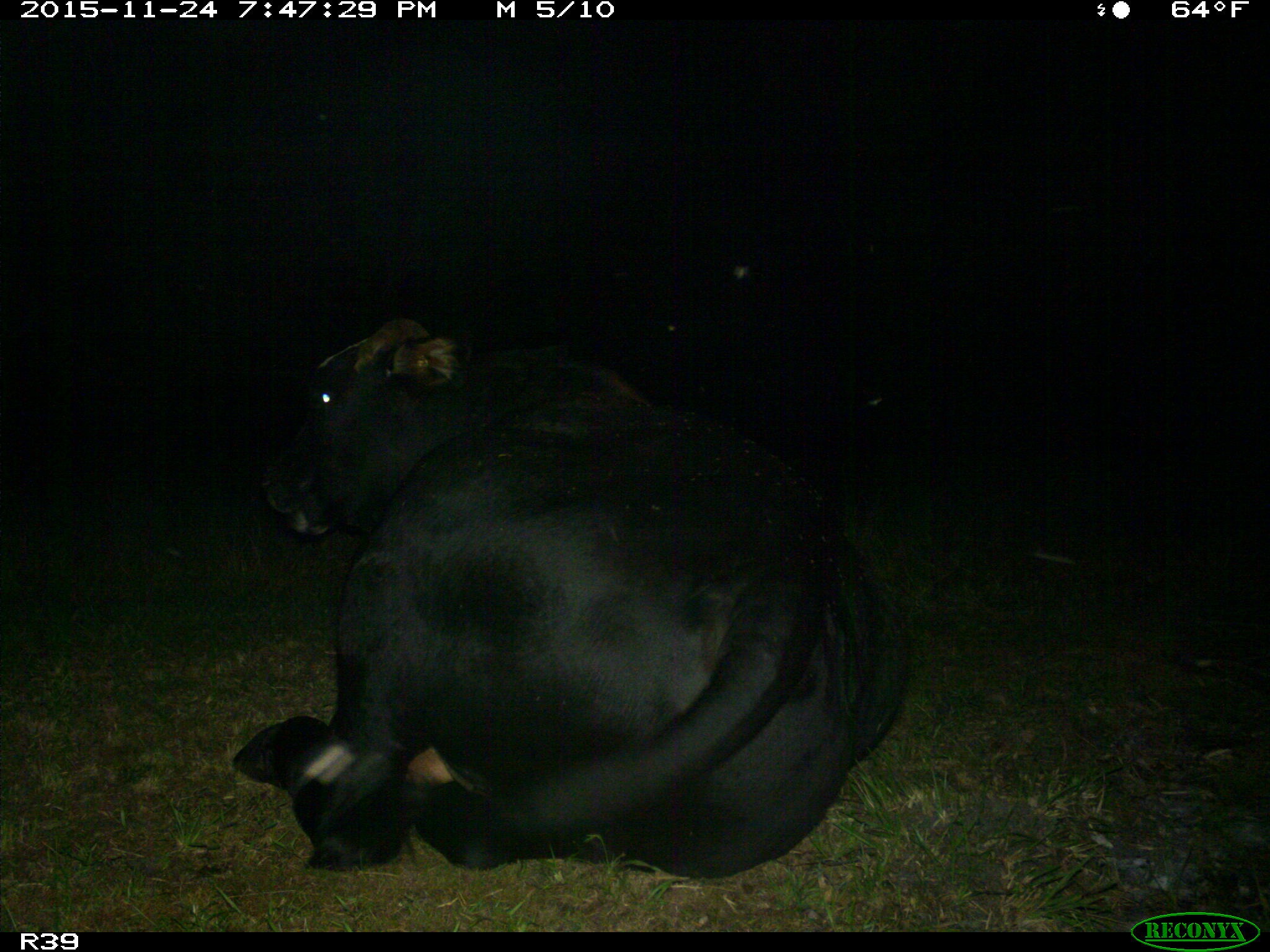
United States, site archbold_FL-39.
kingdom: Animalia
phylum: Chordata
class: Mammalia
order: Artiodactyla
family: Bovidae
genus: Bos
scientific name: Bos taurus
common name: domestic cow